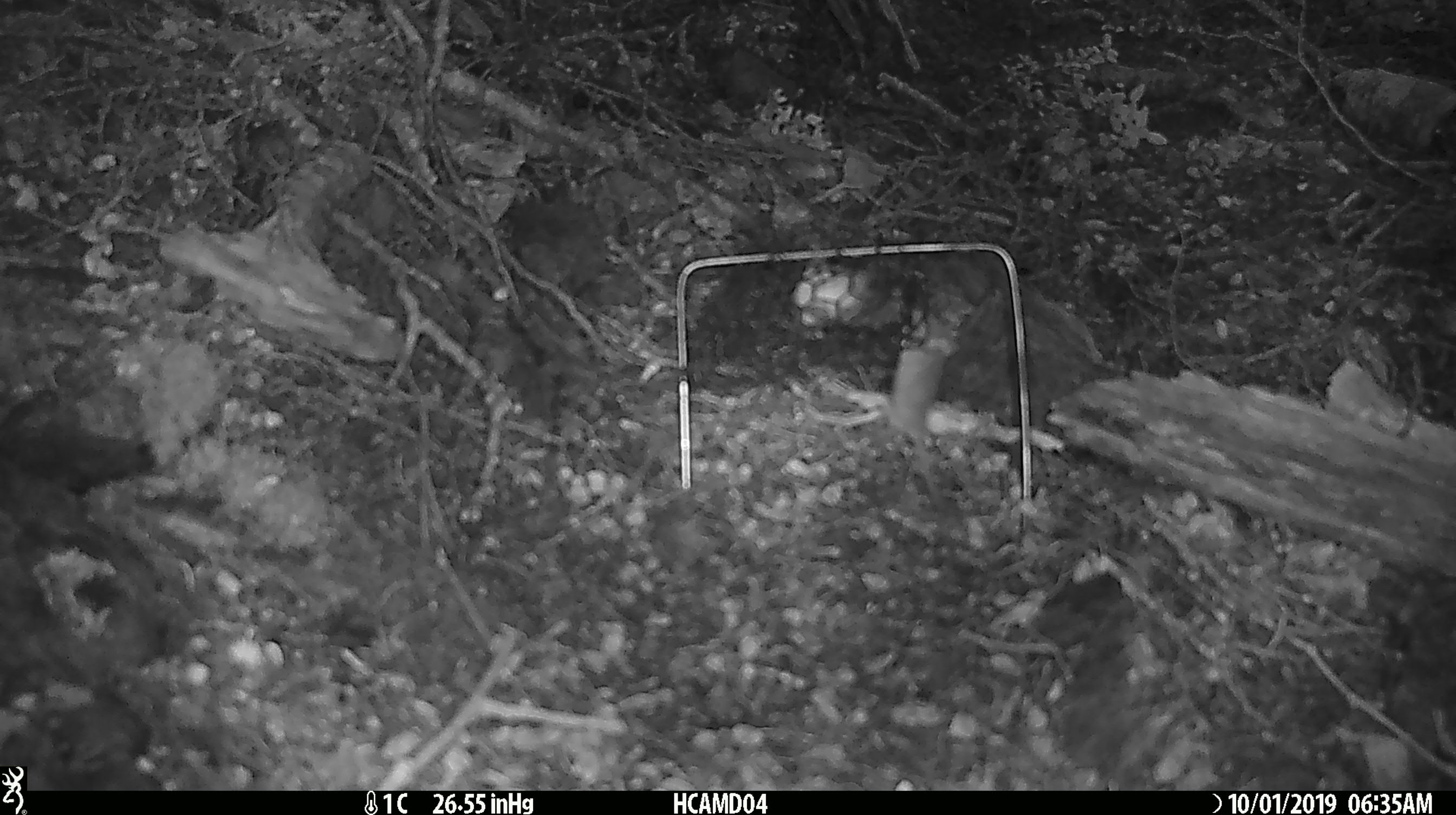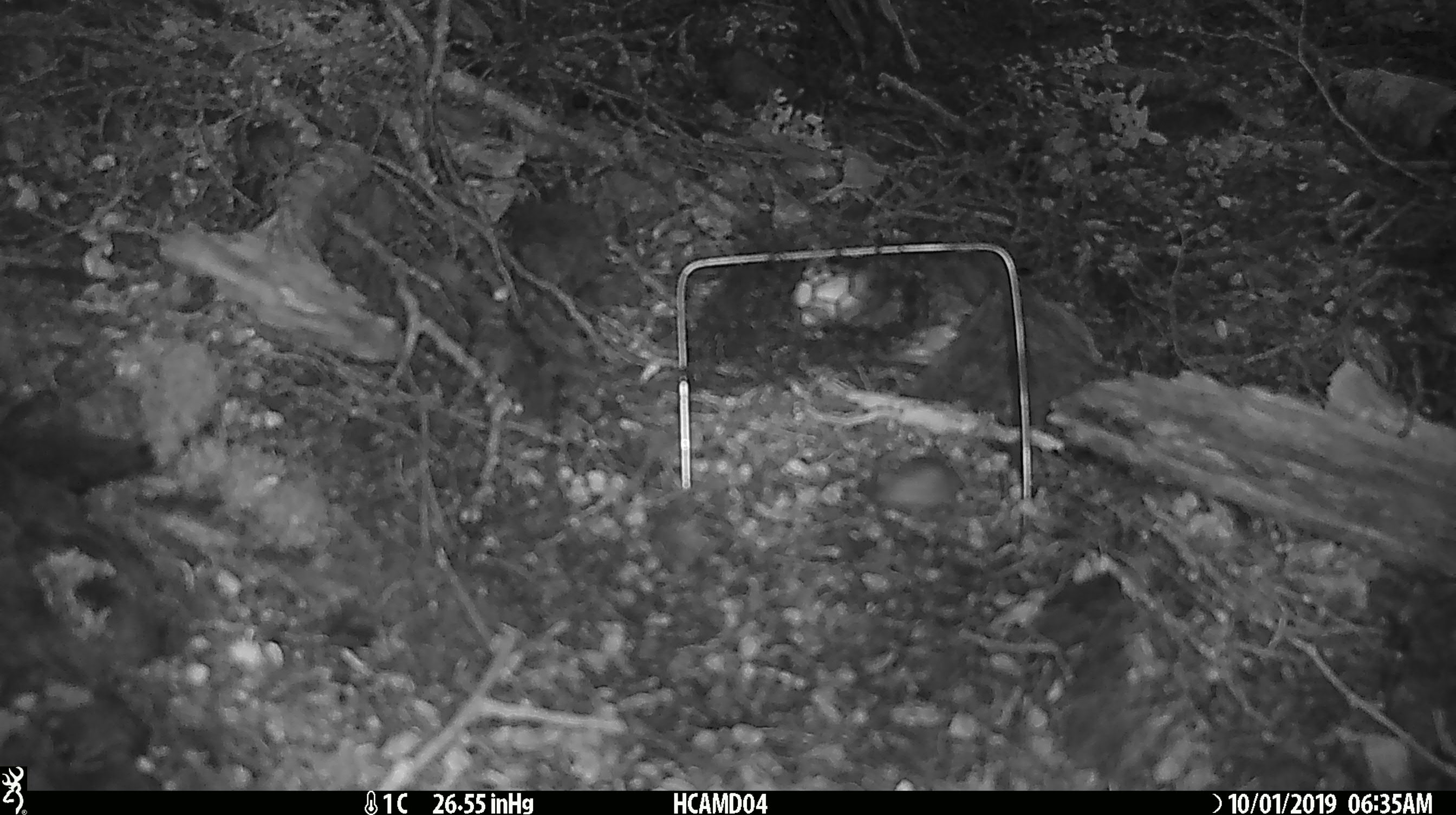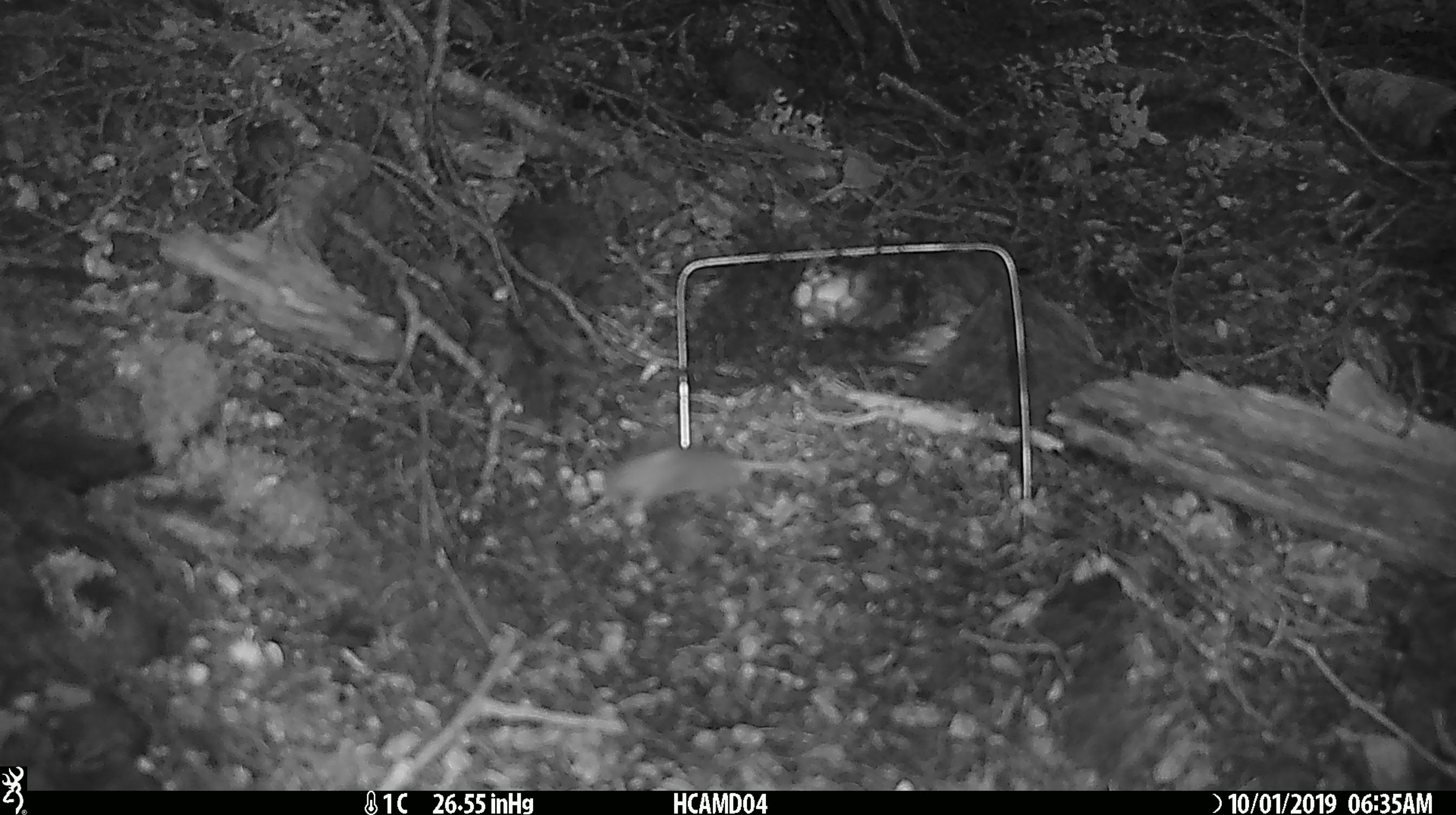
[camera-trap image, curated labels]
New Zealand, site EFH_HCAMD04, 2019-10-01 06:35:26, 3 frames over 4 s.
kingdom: Animalia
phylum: Chordata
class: Mammalia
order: Rodentia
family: Muridae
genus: Mus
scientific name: Mus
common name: mouse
Mouse (Mus).